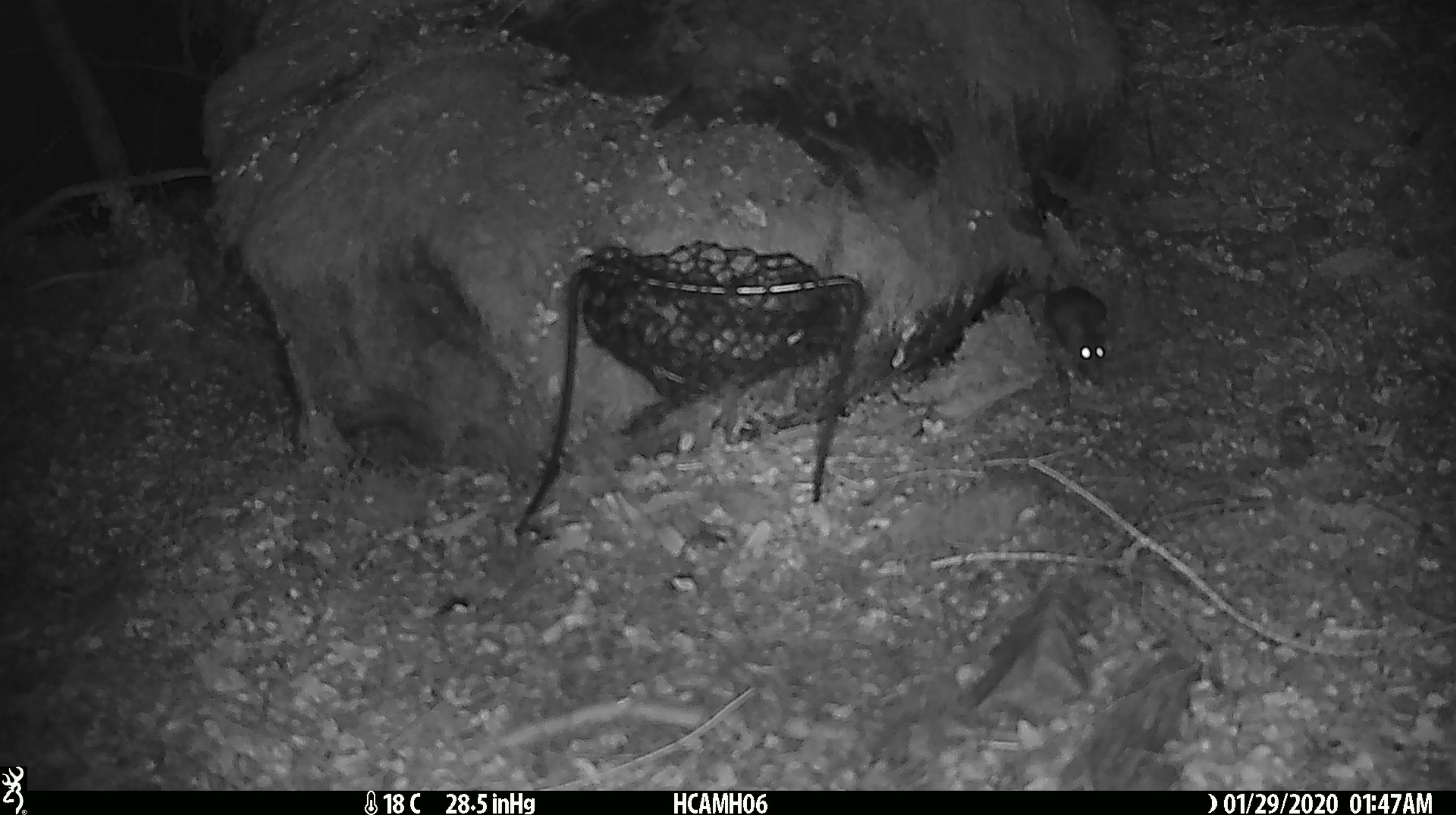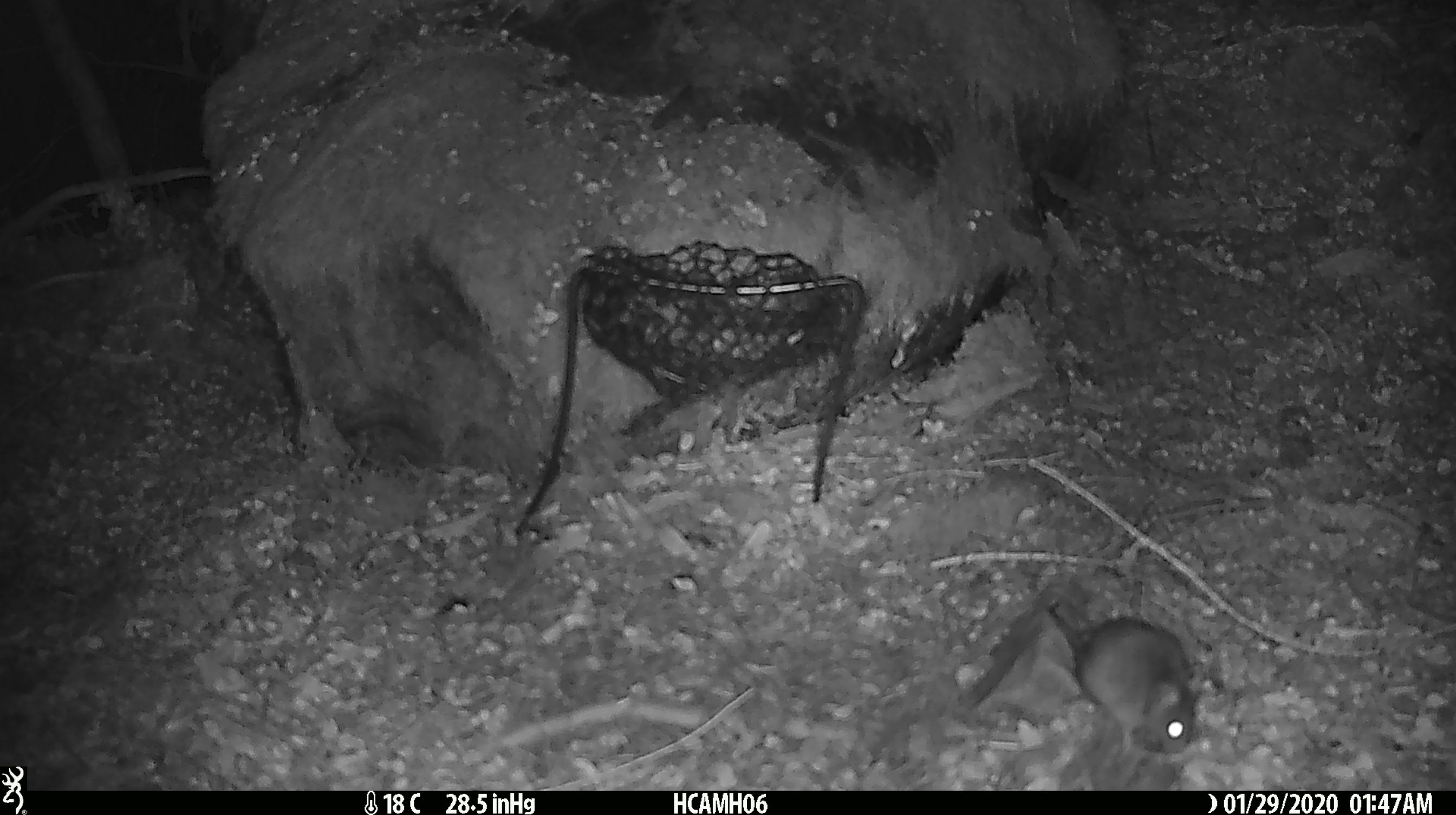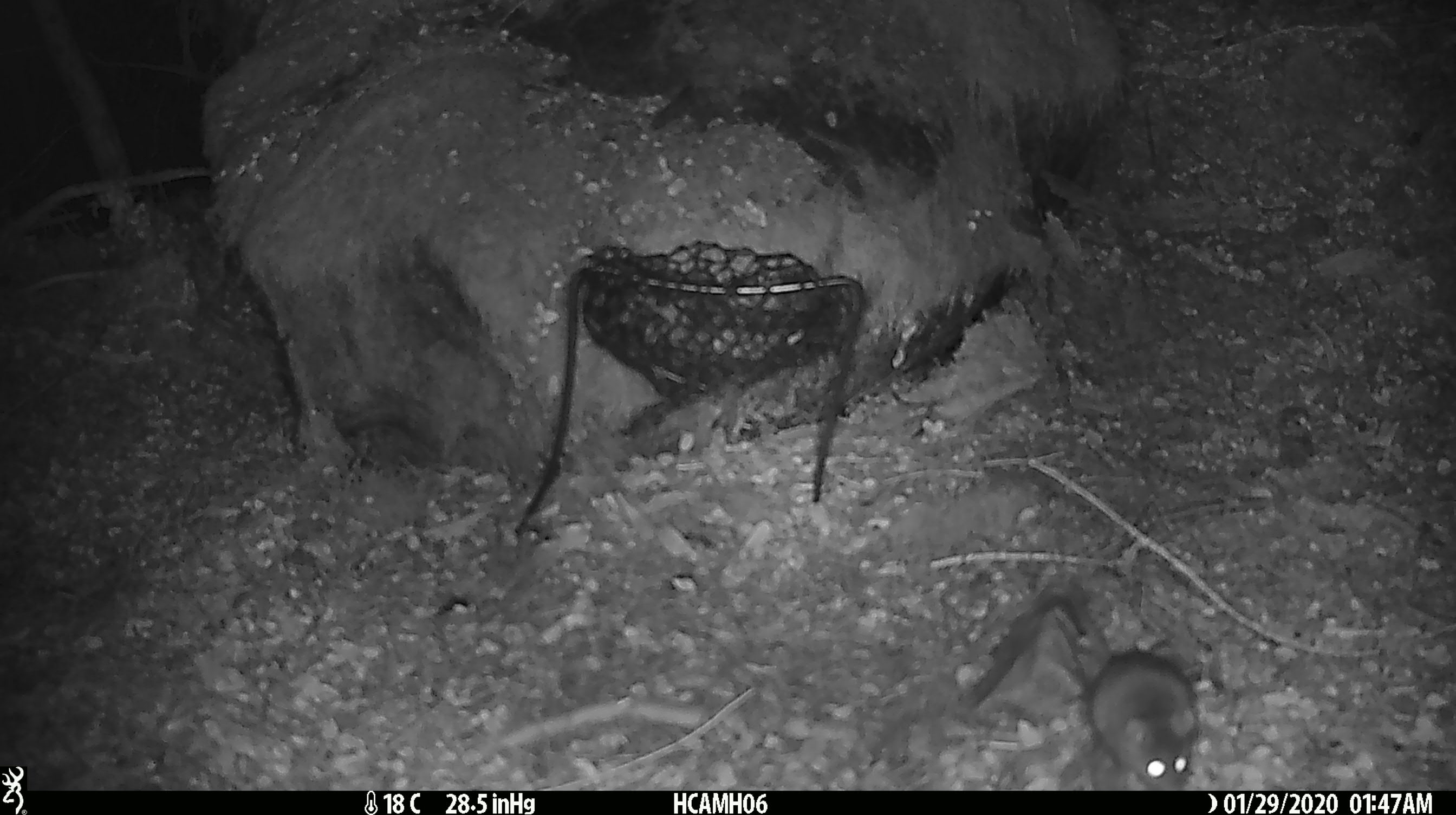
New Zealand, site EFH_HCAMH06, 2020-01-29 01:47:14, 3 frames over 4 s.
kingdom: Animalia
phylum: Chordata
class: Mammalia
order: Rodentia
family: Muridae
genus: Mus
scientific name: Mus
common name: mouse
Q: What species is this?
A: Mouse (Mus).